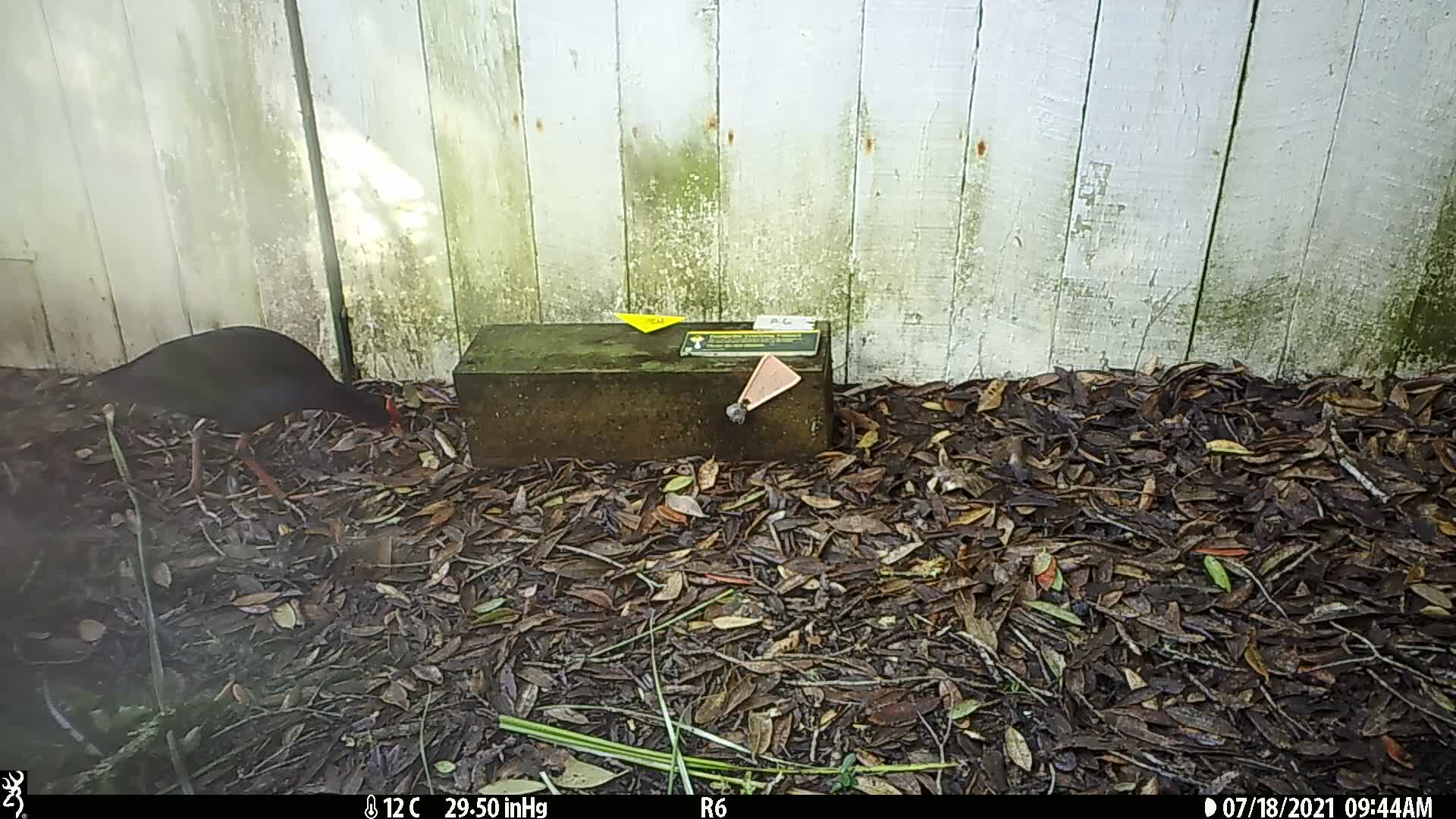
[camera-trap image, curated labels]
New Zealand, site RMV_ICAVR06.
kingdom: Animalia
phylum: Chordata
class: Aves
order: Gruiformes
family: Rallidae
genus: Porphyrio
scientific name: Porphyrio melanotus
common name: australasian swamphen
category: pukeko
Pukeko (australasian swamphen) (Porphyrio melanotus).